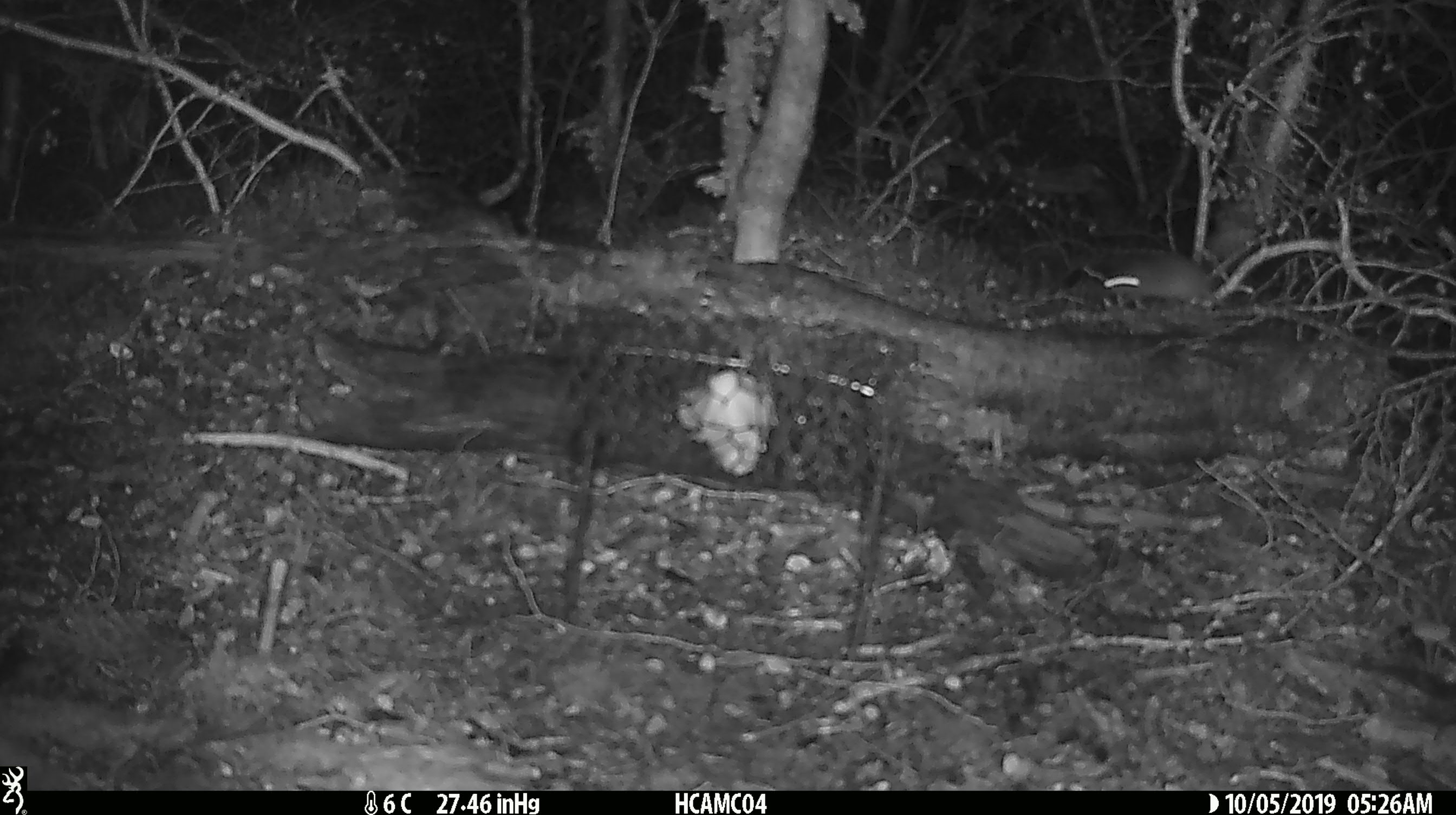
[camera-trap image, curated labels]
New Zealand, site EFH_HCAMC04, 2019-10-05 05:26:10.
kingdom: Animalia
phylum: Chordata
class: Mammalia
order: Rodentia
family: Muridae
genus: Mus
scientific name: Mus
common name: mouse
Mouse (Mus).